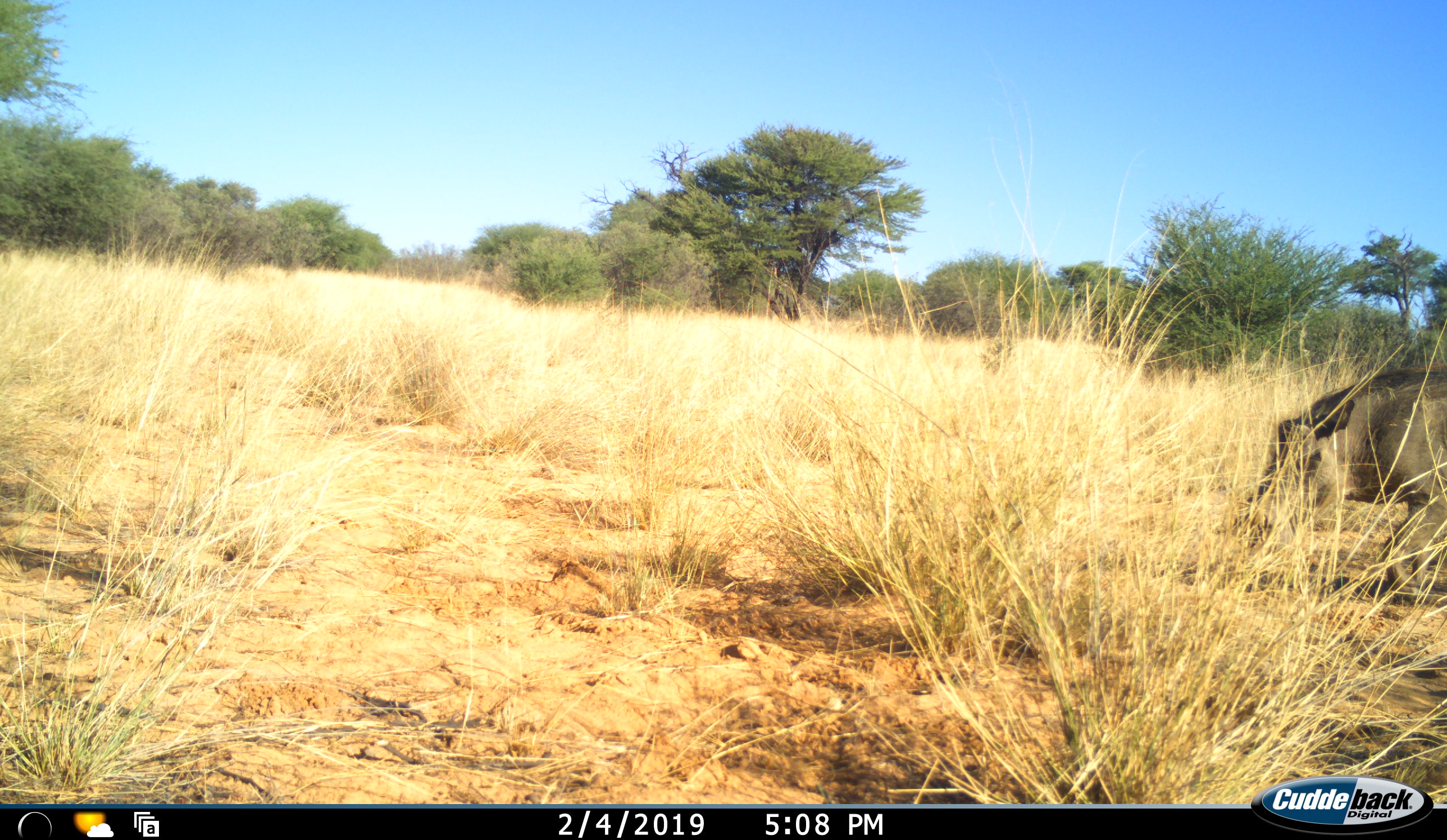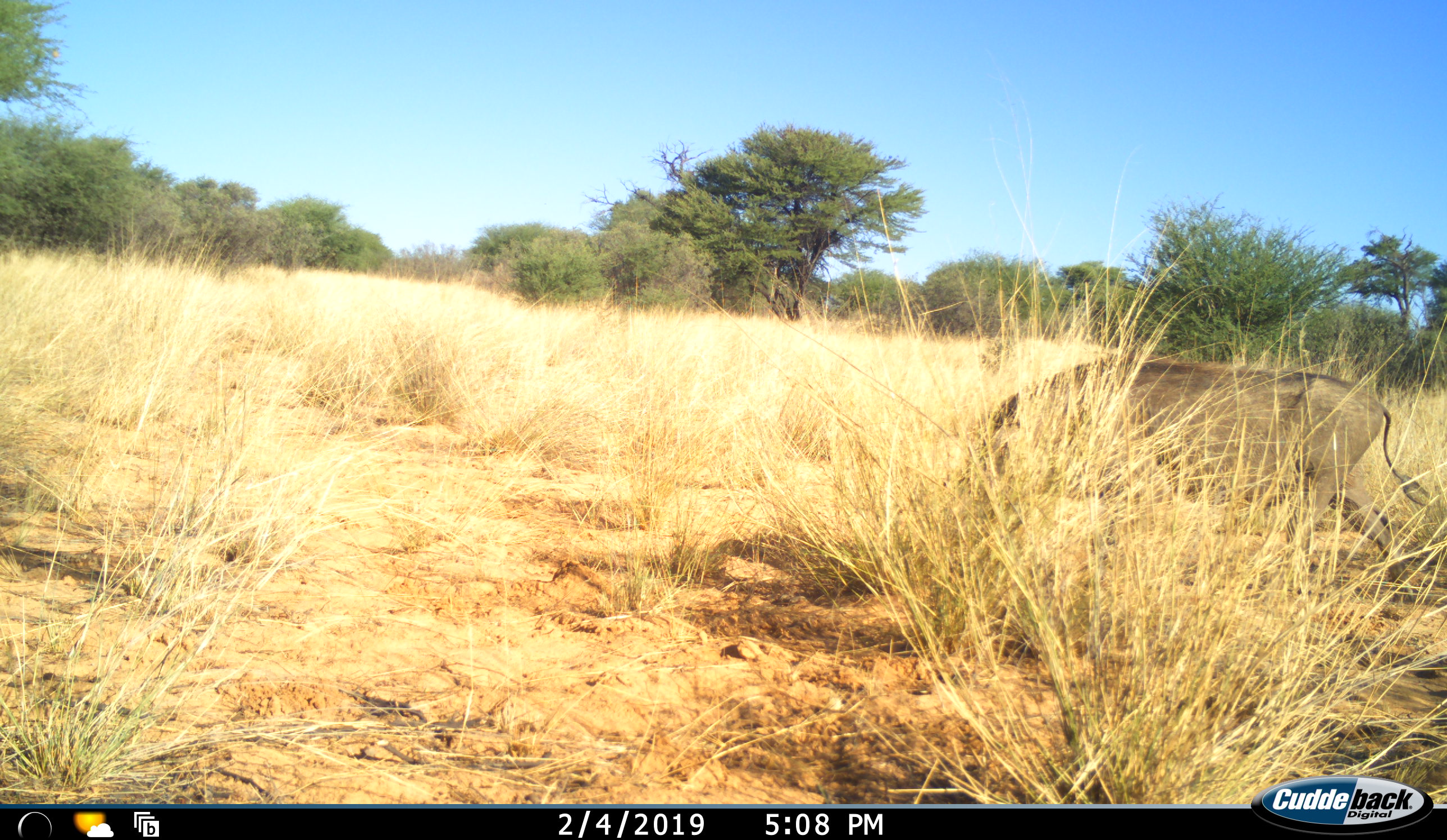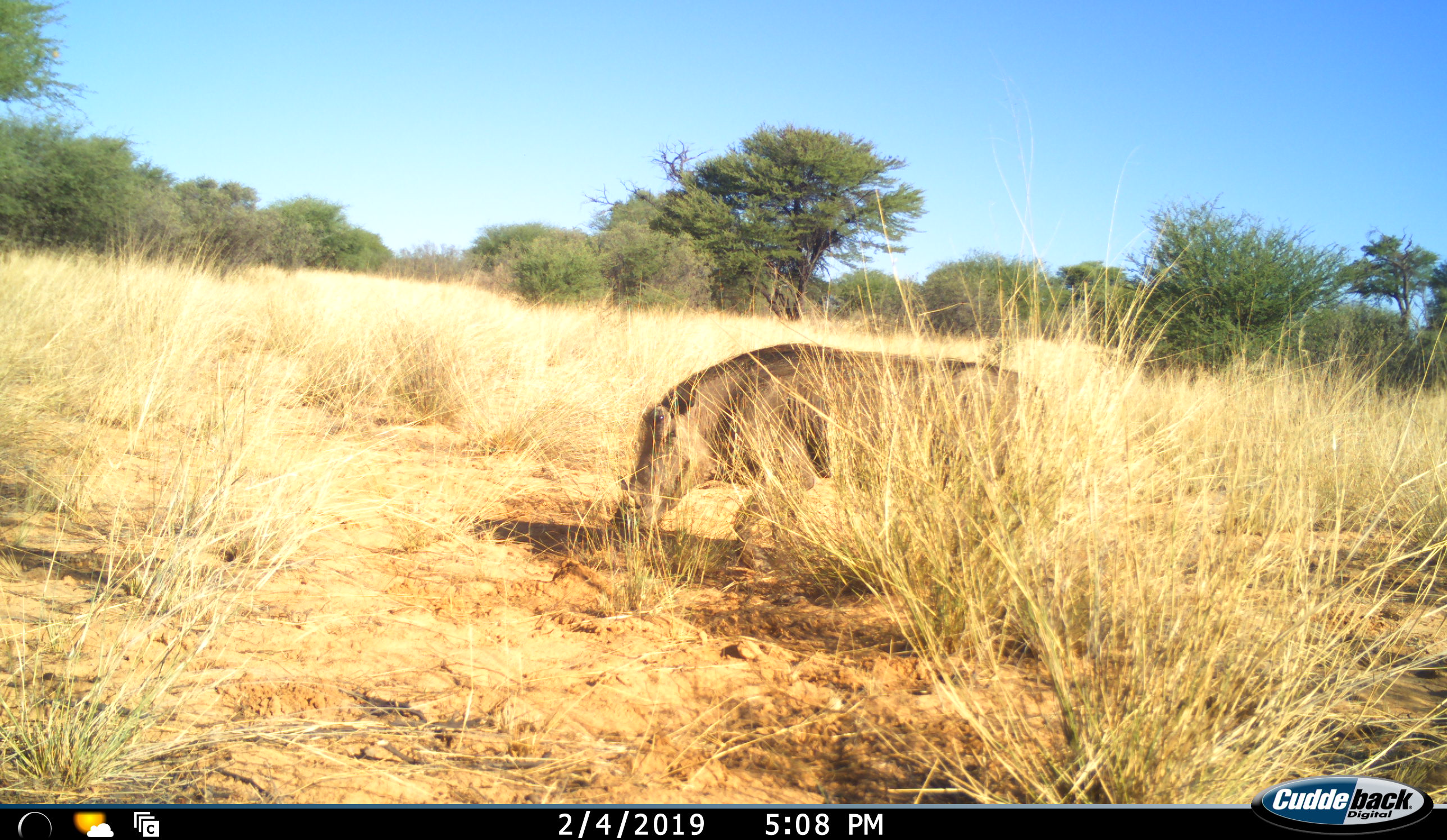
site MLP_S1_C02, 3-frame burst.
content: unidentified animal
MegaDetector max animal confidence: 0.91